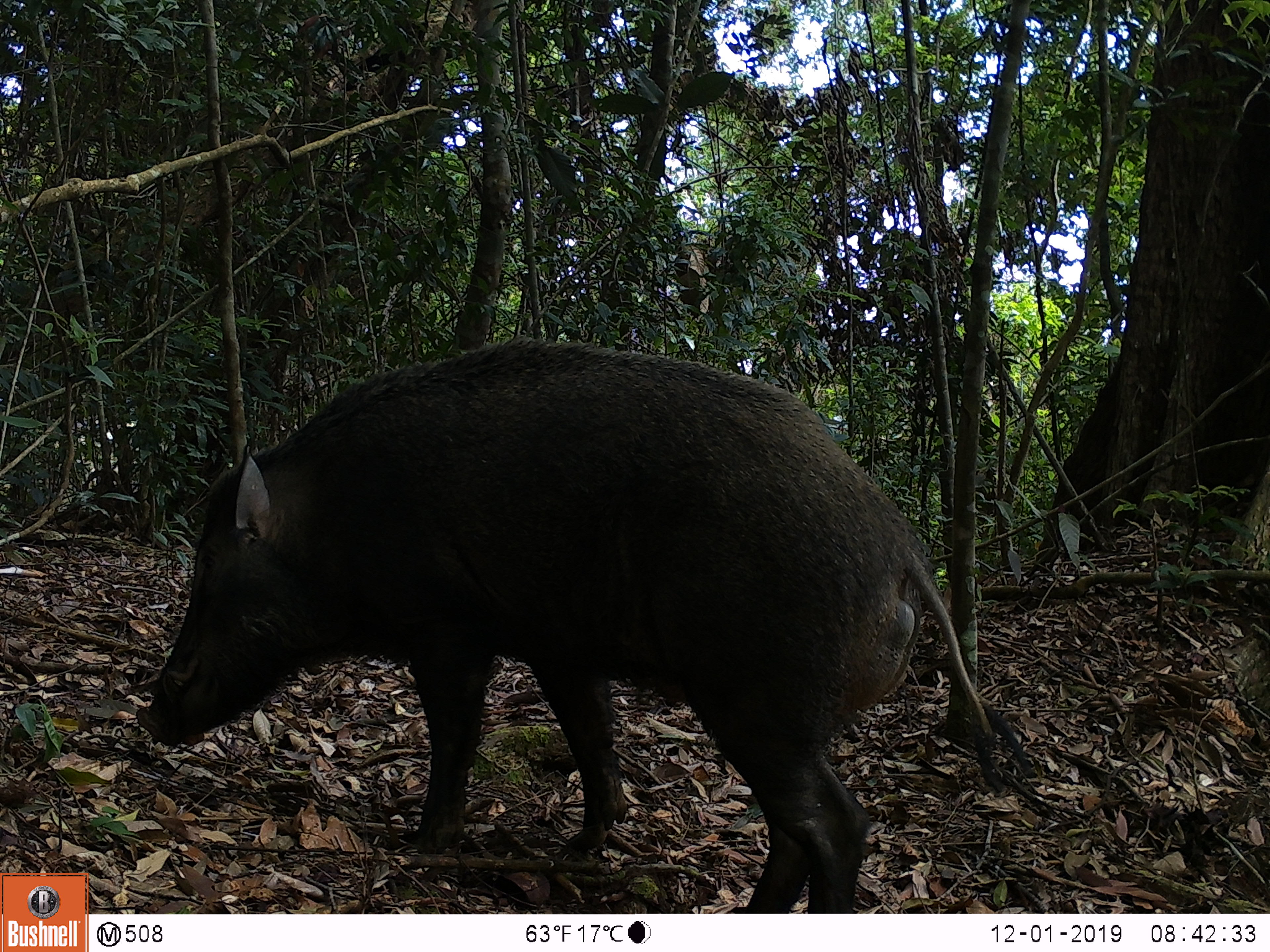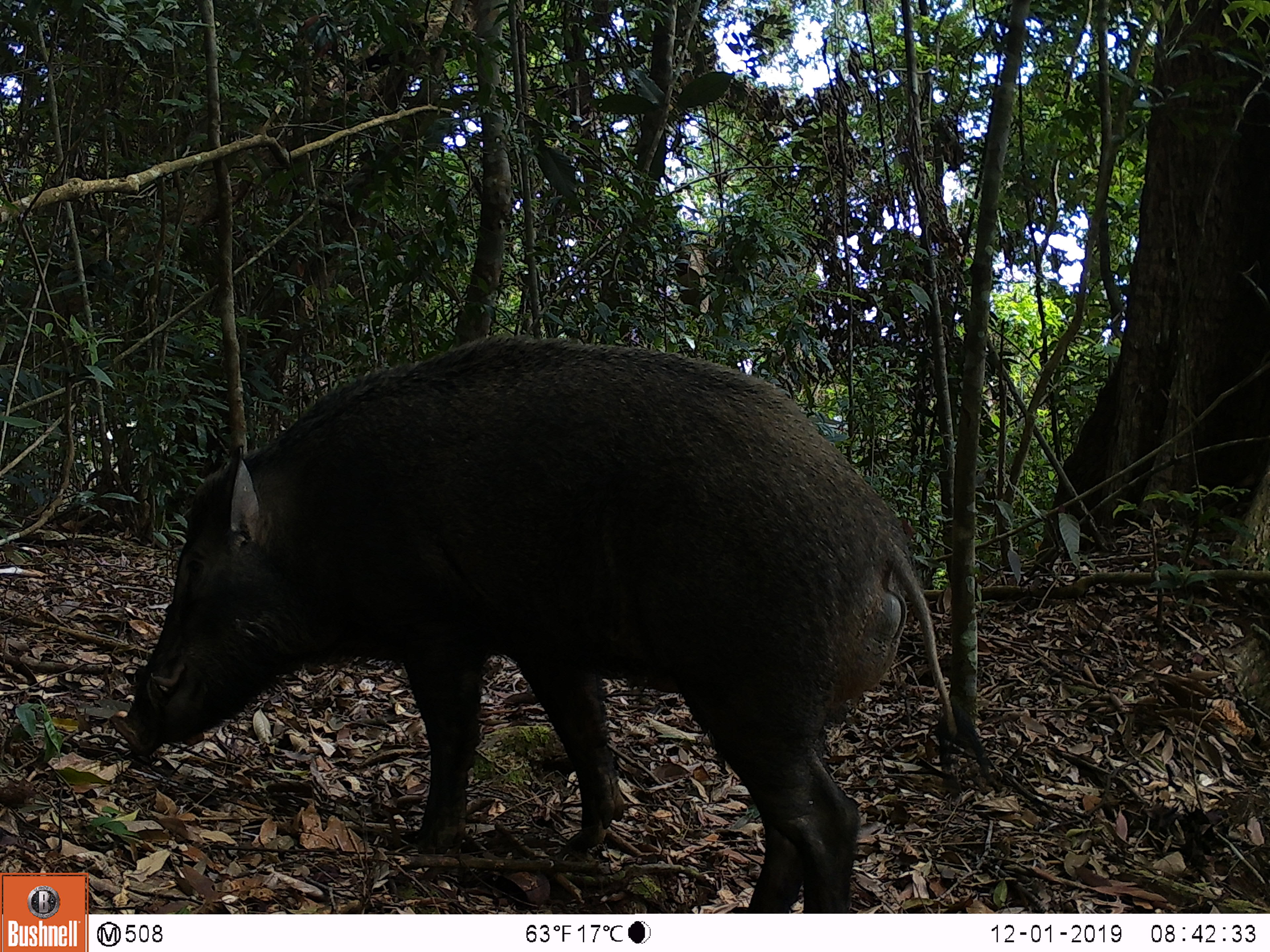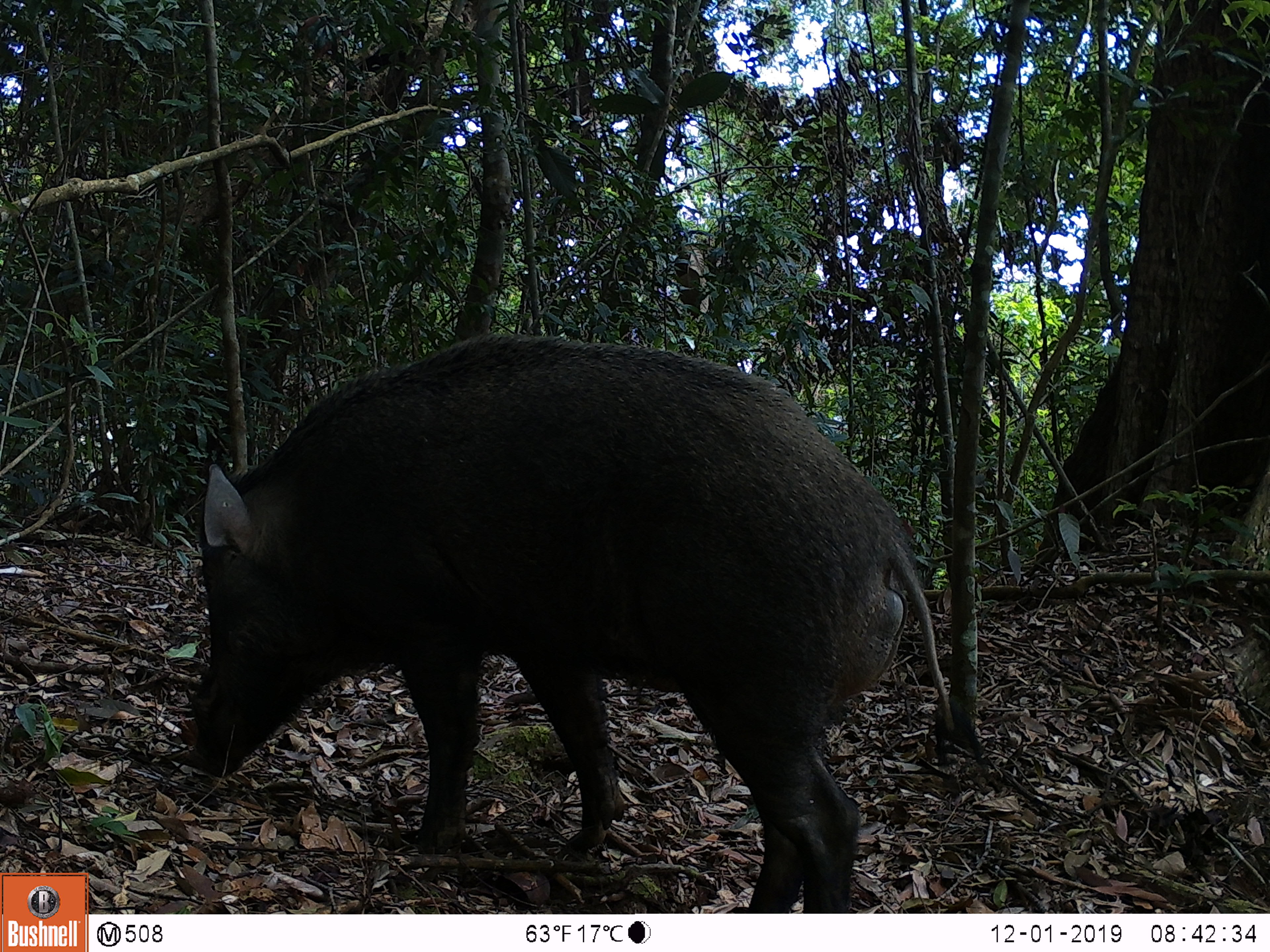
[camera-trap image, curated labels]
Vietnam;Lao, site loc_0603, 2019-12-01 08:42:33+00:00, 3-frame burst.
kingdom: Animalia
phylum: Chordata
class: Mammalia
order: Artiodactyla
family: Suidae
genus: Sus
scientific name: Sus scrofa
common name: eurasian wild pig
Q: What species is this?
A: Eurasian wild pig (Sus scrofa).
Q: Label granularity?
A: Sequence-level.